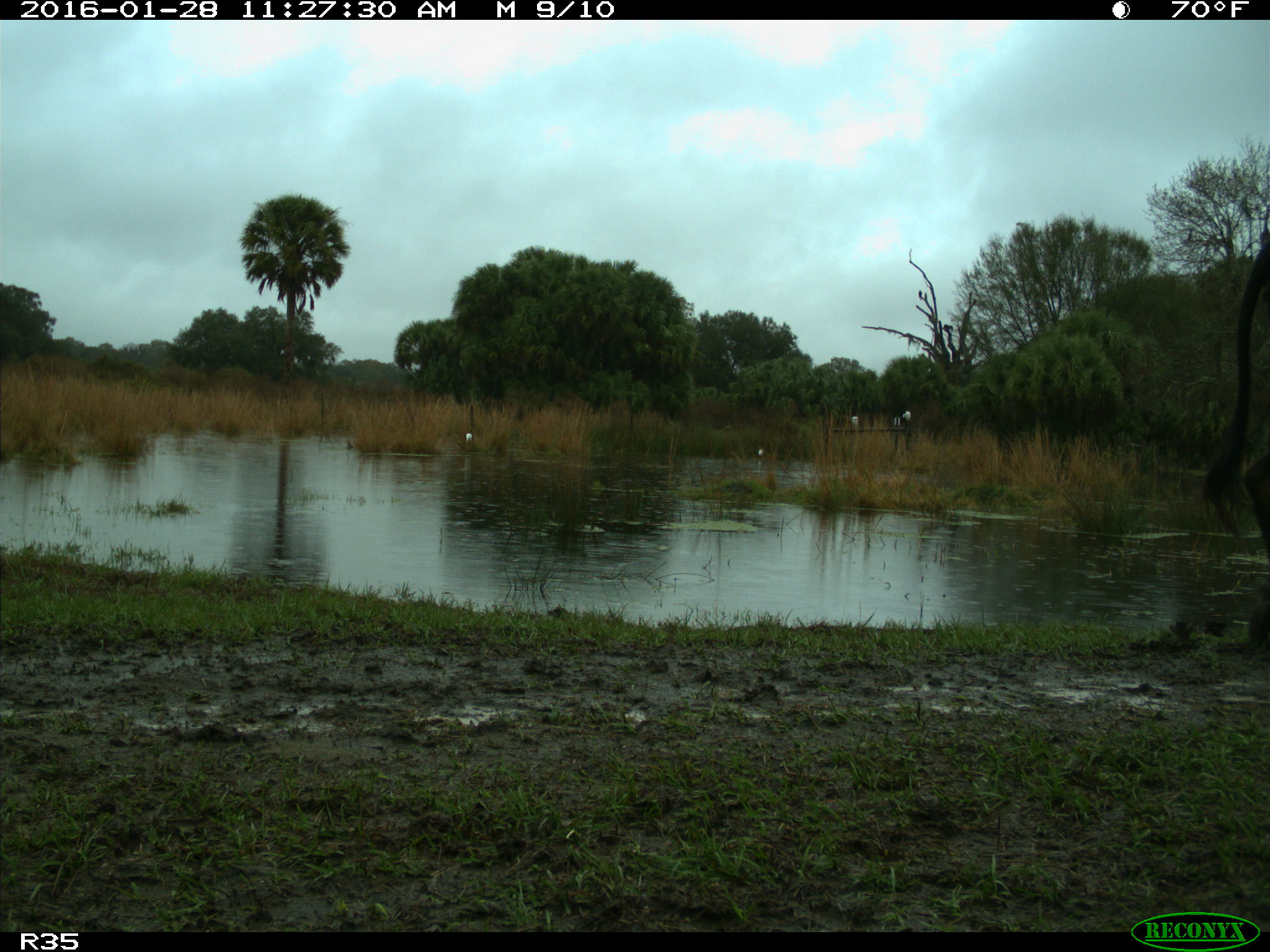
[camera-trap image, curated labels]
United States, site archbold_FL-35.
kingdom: Animalia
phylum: Chordata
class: Mammalia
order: Artiodactyla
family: Bovidae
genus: Bos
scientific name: Bos taurus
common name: domestic cow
Bos taurus (domestic cow).